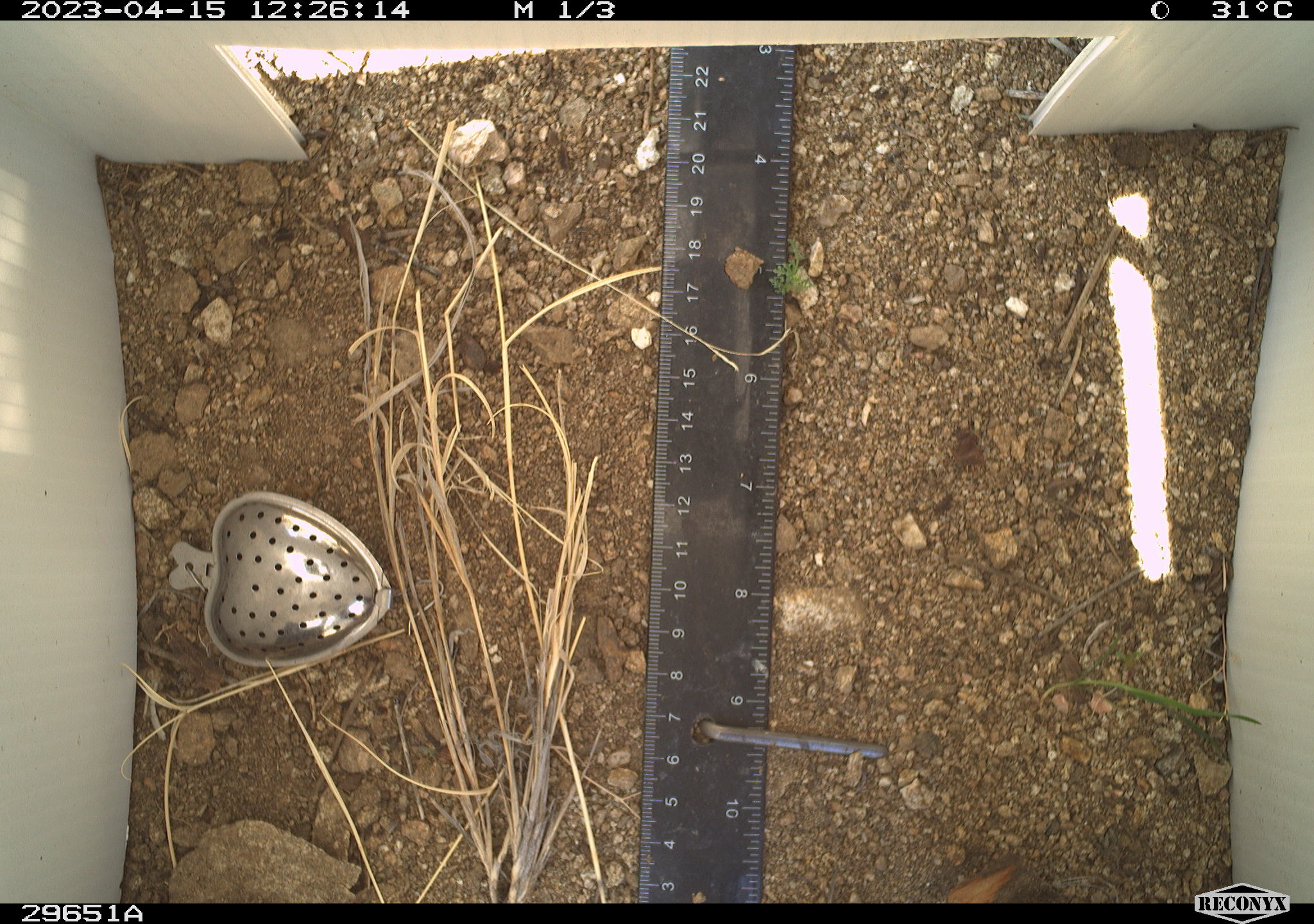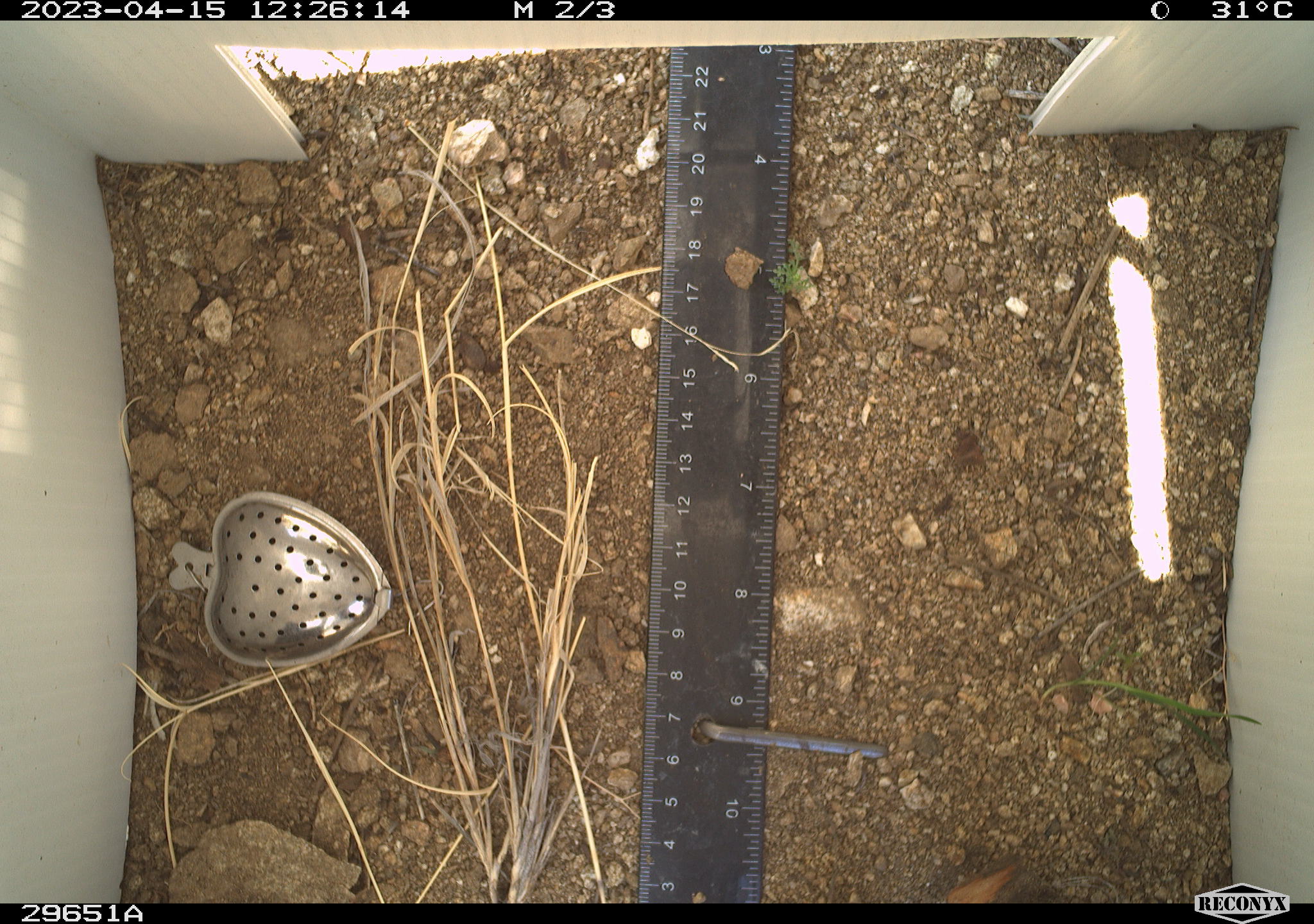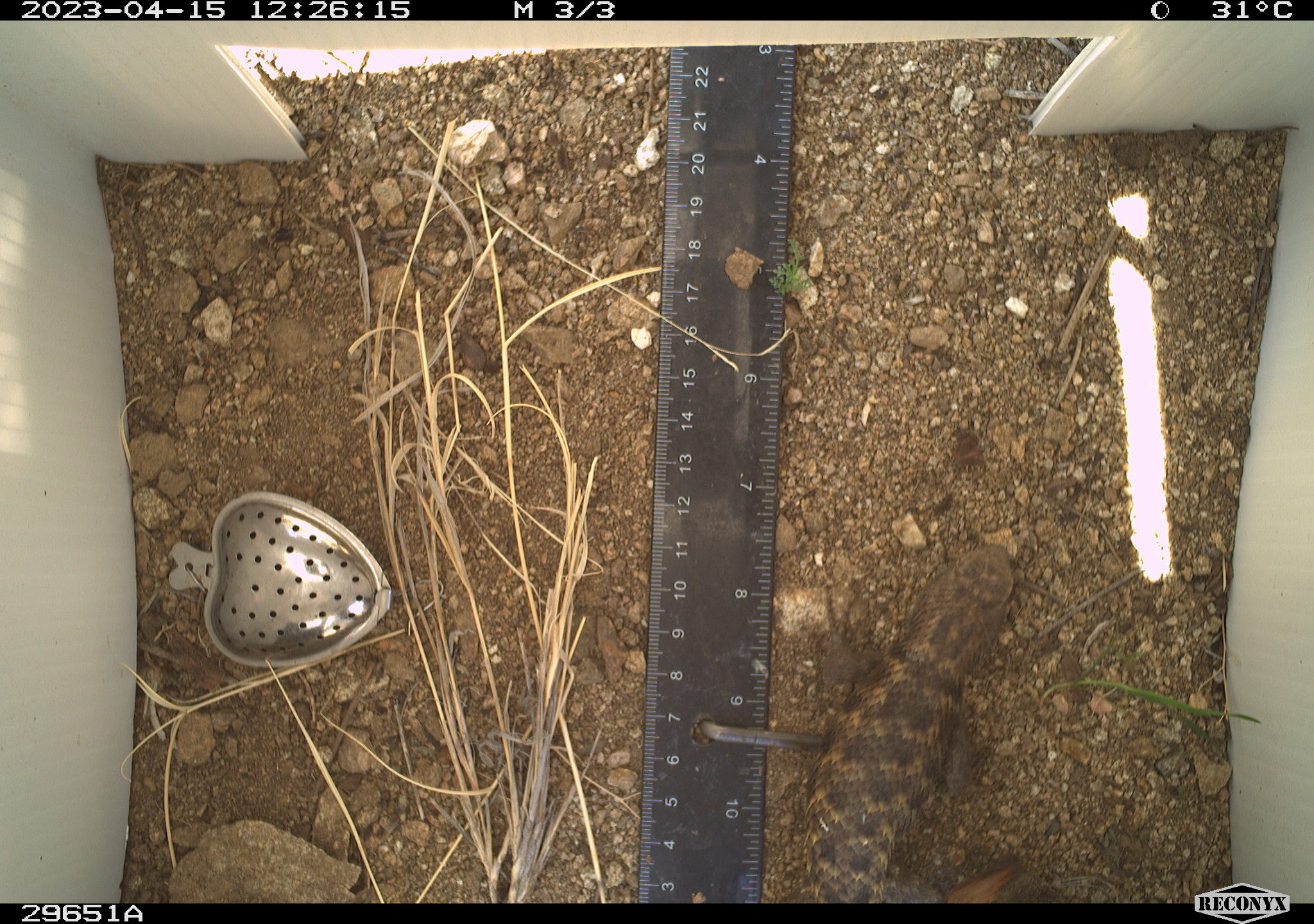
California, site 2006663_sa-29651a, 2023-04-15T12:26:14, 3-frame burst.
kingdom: Animalia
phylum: Chordata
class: Reptilia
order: Squamata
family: Phrynosomatidae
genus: Sceloporus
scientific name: Sceloporus uniformis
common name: yellow-backed spiny lizard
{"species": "yellow-backed spiny lizard (Sceloporus uniformis)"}